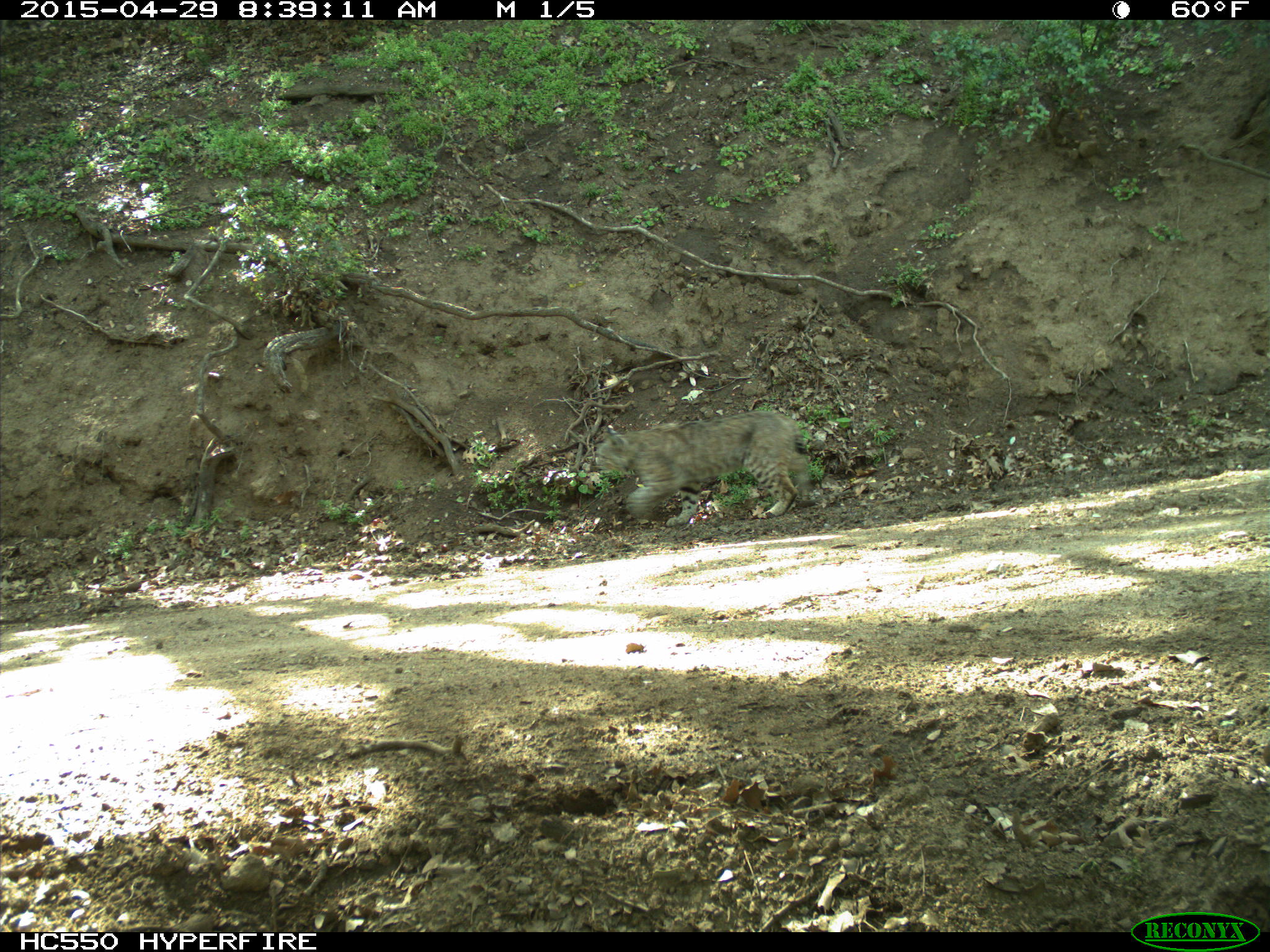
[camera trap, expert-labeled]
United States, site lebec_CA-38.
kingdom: Animalia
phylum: Chordata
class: Mammalia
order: Carnivora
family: Felidae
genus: Lynx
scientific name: Lynx rufus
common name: bobcat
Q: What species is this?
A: Lynx rufus (bobcat).